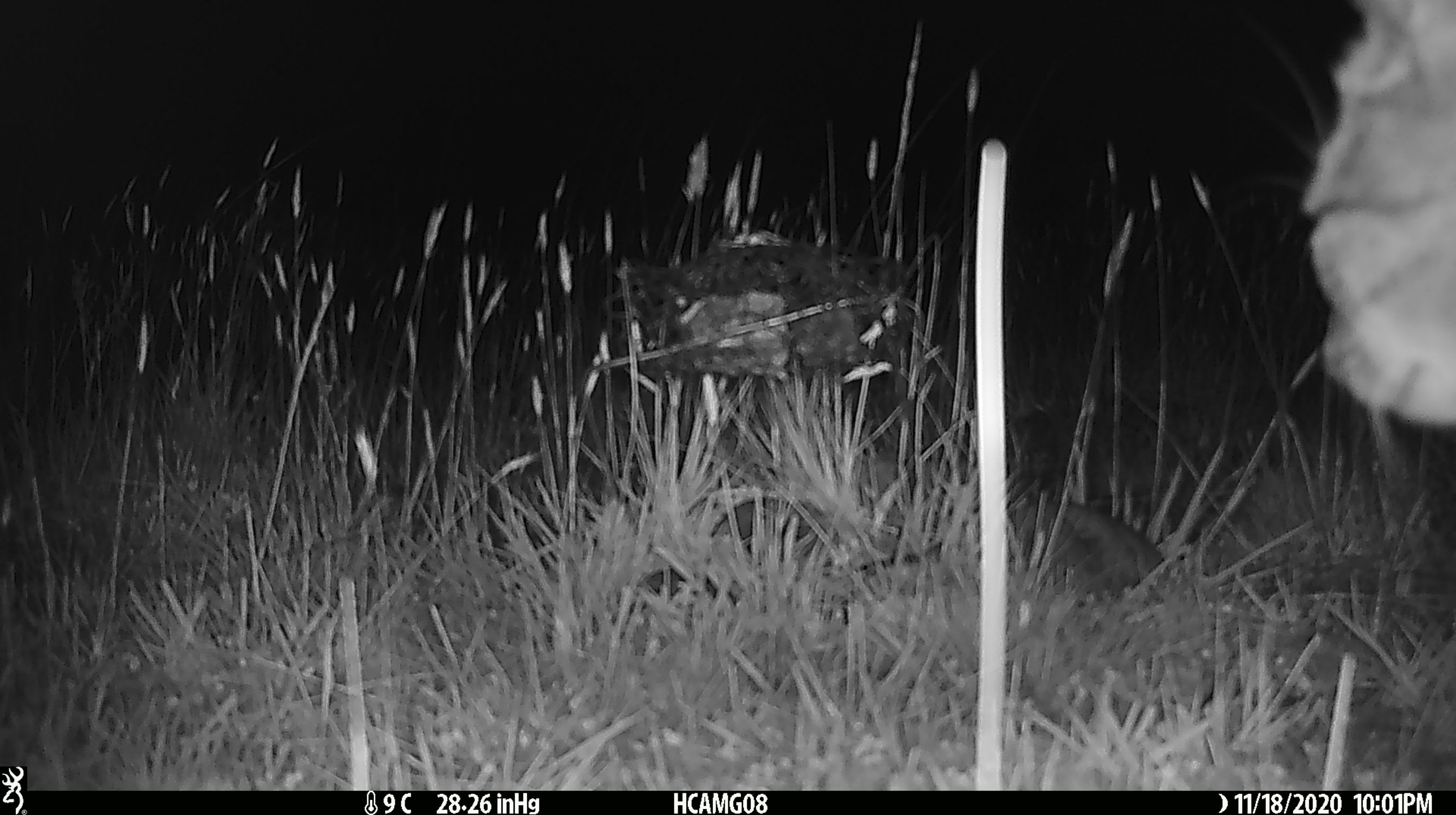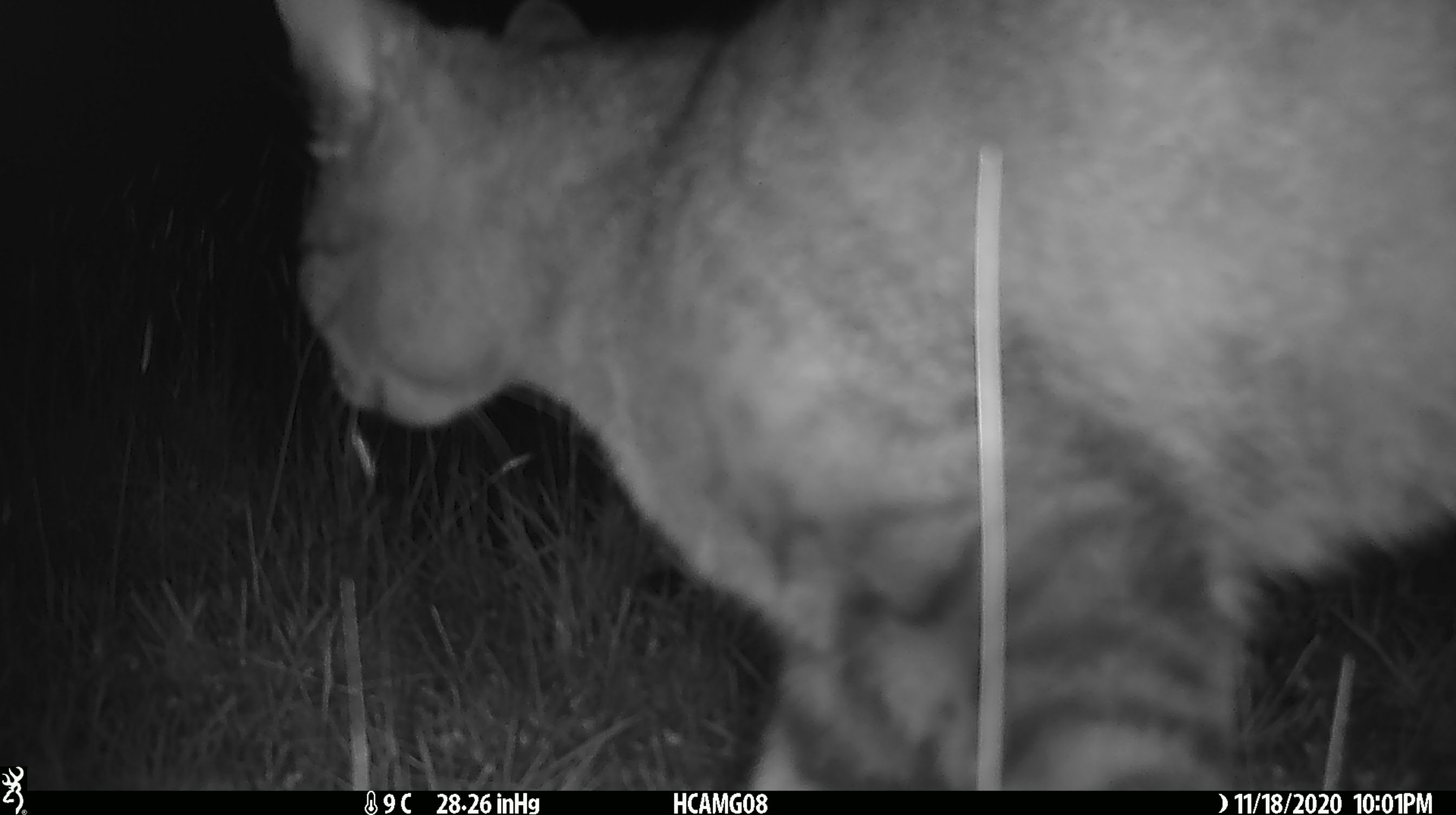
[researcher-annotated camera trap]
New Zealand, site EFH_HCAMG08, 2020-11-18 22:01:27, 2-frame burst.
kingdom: Animalia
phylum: Chordata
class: Mammalia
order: Carnivora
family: Felidae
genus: Felis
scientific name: Felis catus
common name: domestic cat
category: cat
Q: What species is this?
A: Cat (domestic cat) (Felis catus).